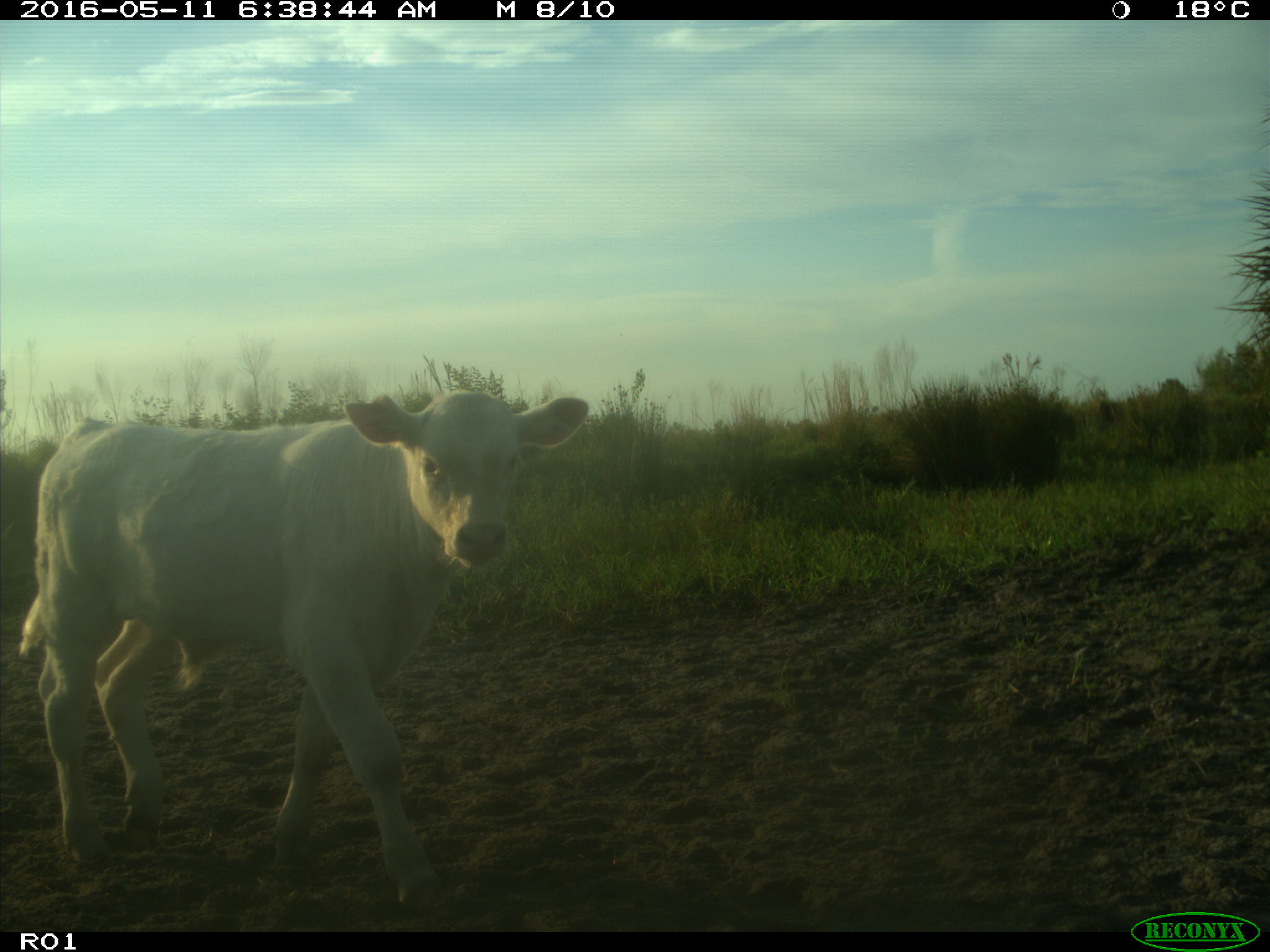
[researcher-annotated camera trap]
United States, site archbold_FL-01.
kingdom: Animalia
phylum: Chordata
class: Mammalia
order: Artiodactyla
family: Bovidae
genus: Bos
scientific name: Bos taurus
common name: domestic cow